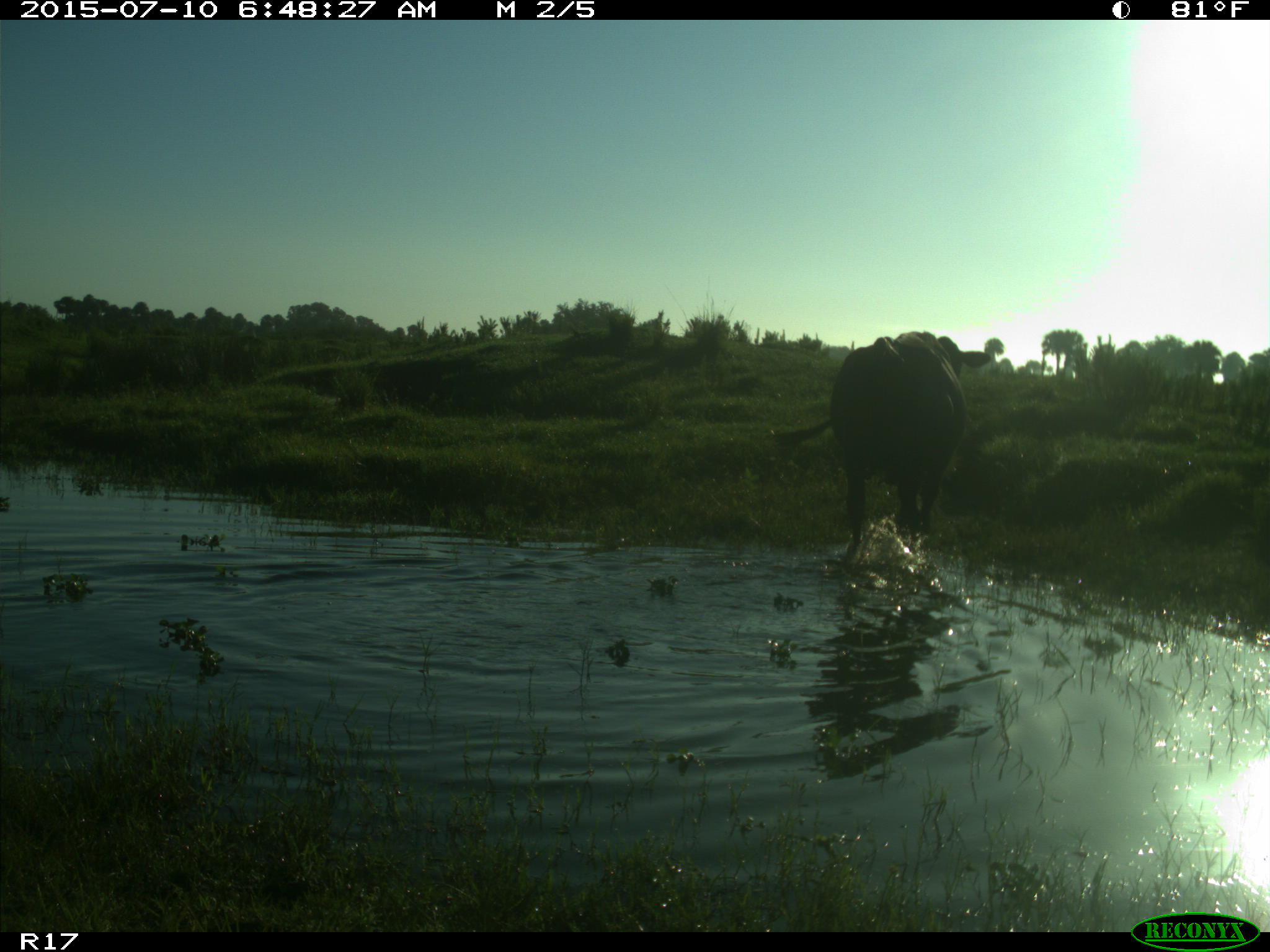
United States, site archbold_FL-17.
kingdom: Animalia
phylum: Chordata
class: Mammalia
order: Artiodactyla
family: Bovidae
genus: Bos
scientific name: Bos taurus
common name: domestic cow